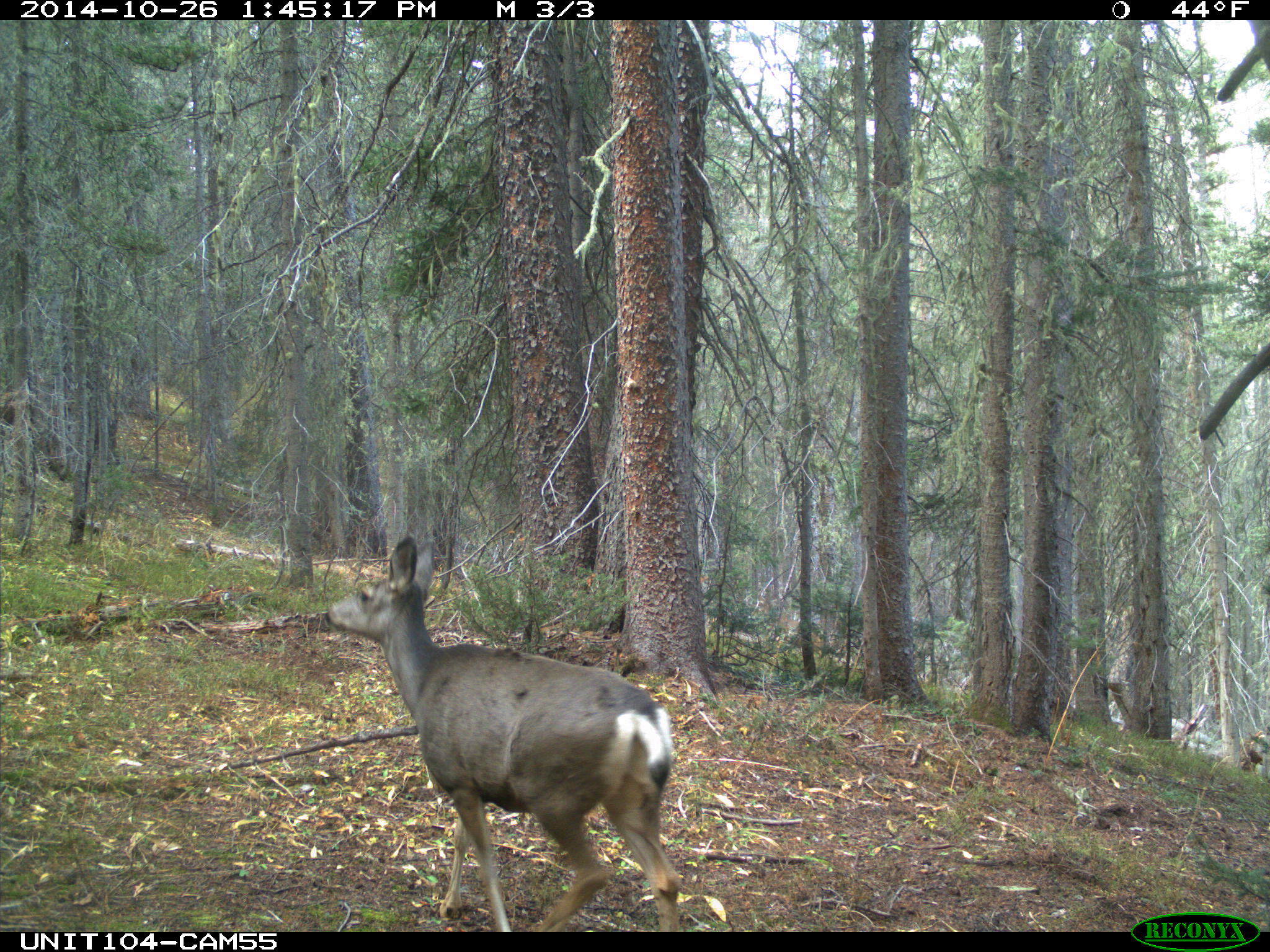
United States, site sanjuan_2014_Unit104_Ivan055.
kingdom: Animalia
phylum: Chordata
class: Mammalia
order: Artiodactyla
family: Cervidae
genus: Odocoileus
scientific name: Odocoileus hemionus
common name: mule deer